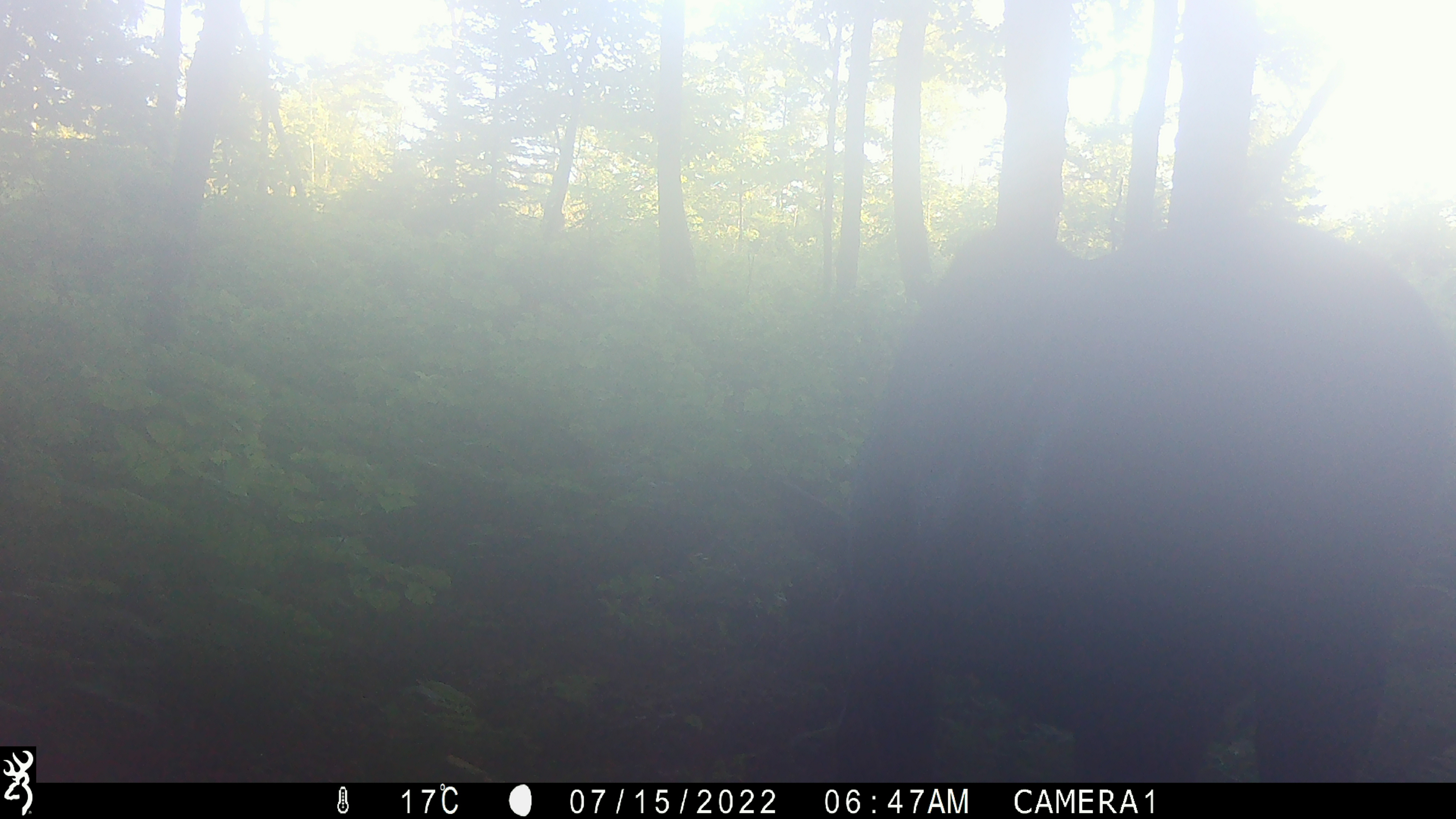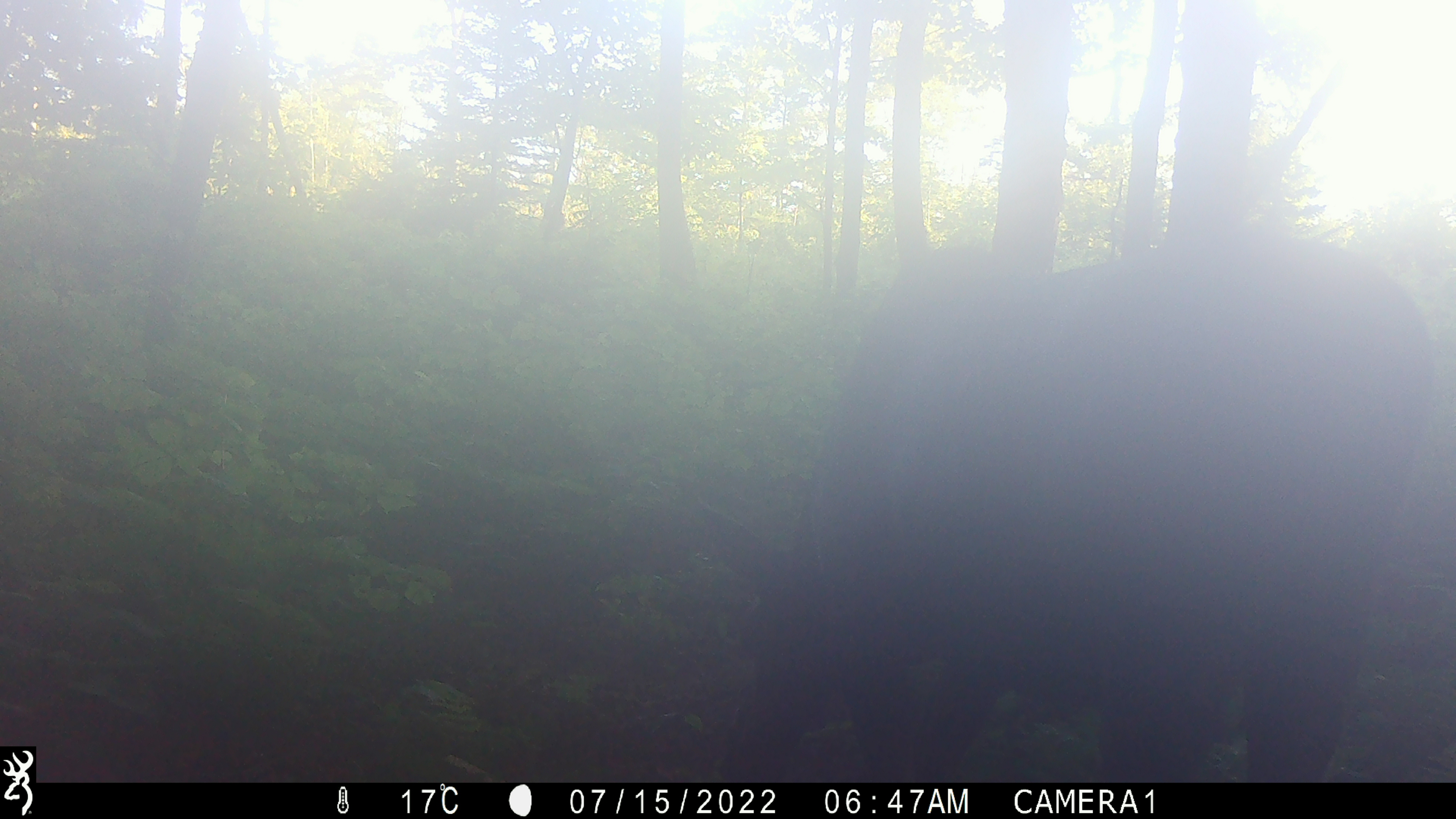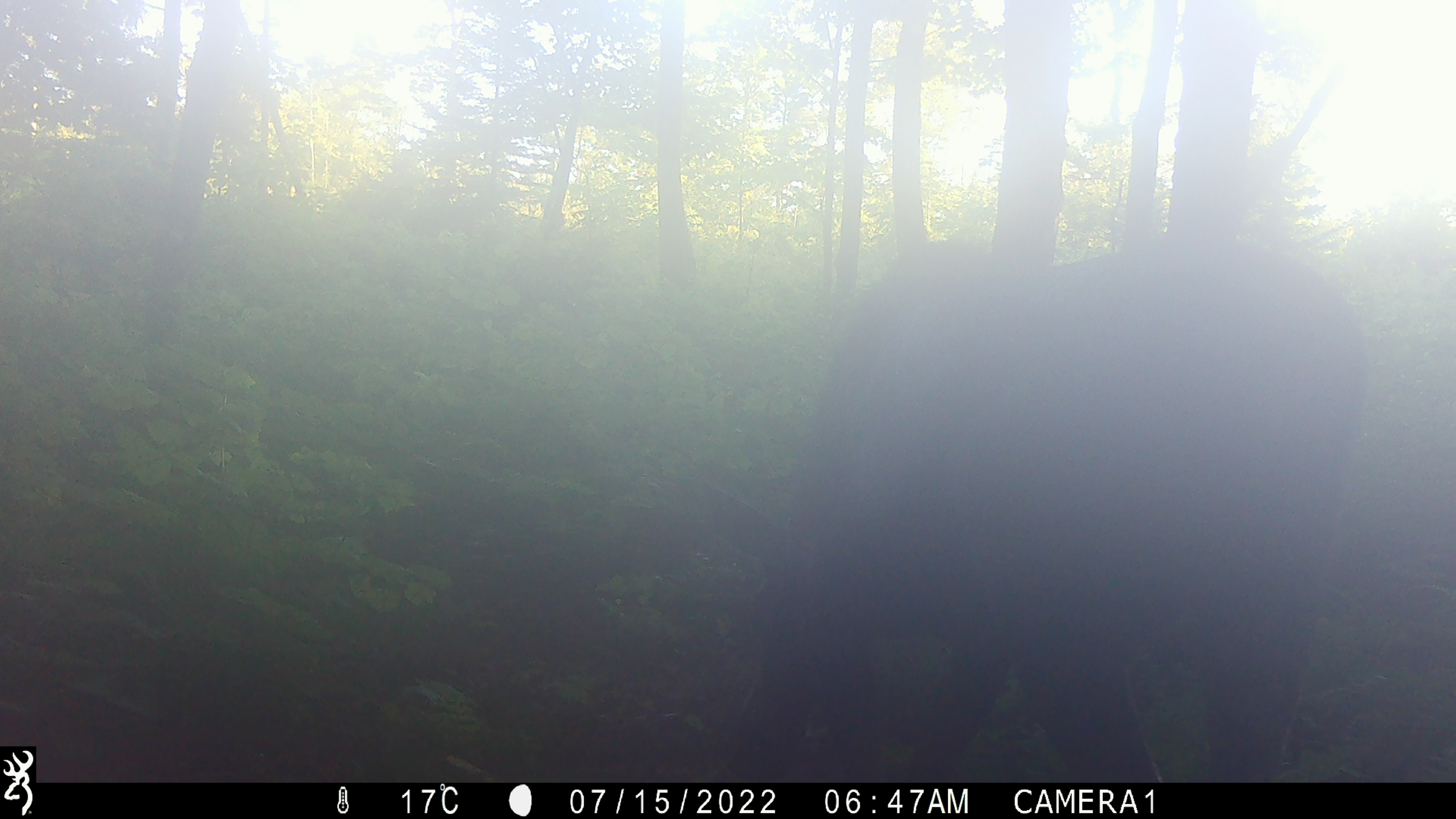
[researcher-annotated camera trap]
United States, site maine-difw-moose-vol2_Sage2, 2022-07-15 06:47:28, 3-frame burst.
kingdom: Animalia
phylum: Chordata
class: Mammalia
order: Artiodactyla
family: Cervidae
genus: Alces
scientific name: Alces alces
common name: moose